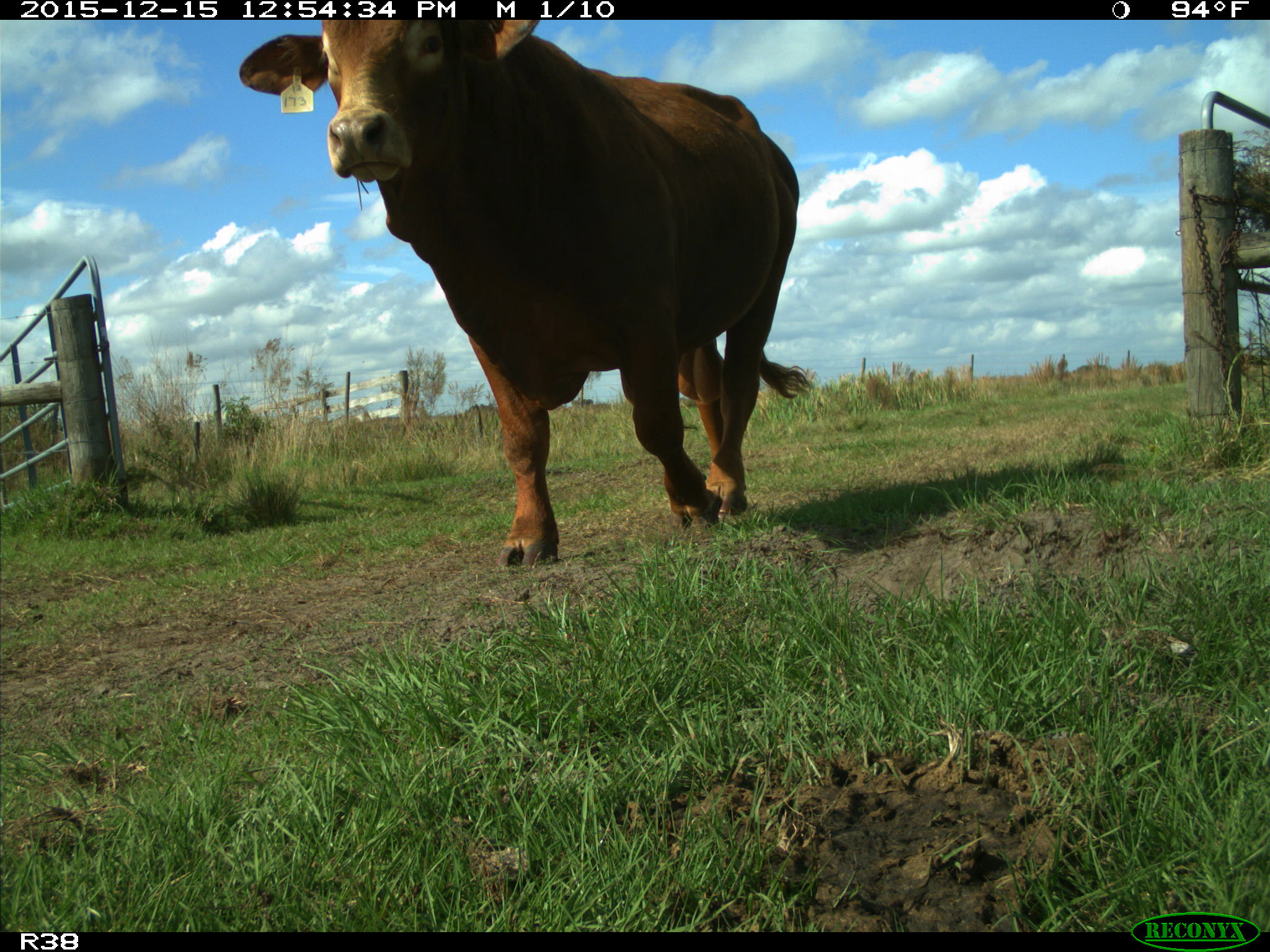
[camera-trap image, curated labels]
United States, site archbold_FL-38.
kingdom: Animalia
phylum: Chordata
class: Mammalia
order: Artiodactyla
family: Bovidae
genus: Bos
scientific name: Bos taurus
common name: domestic cow